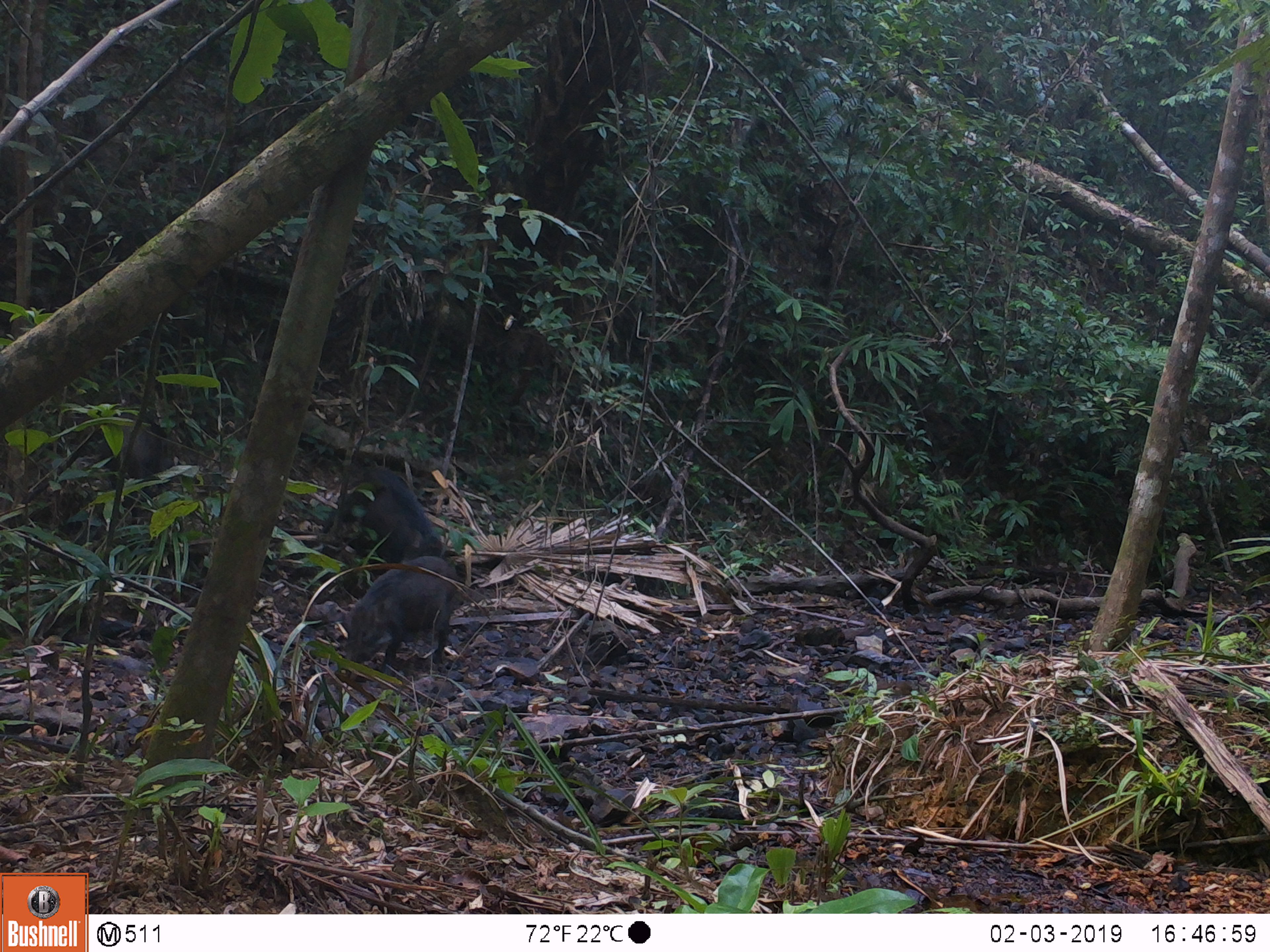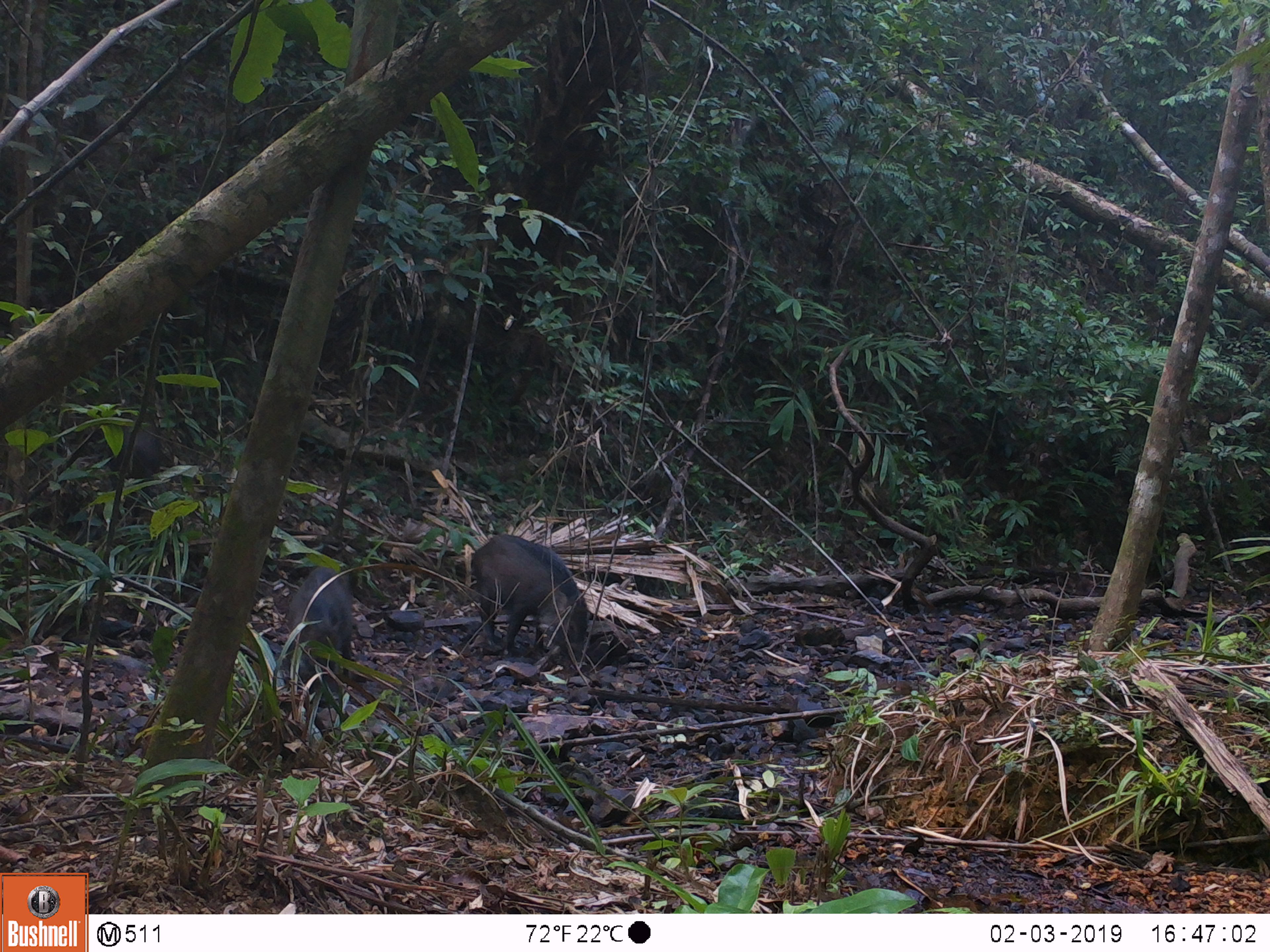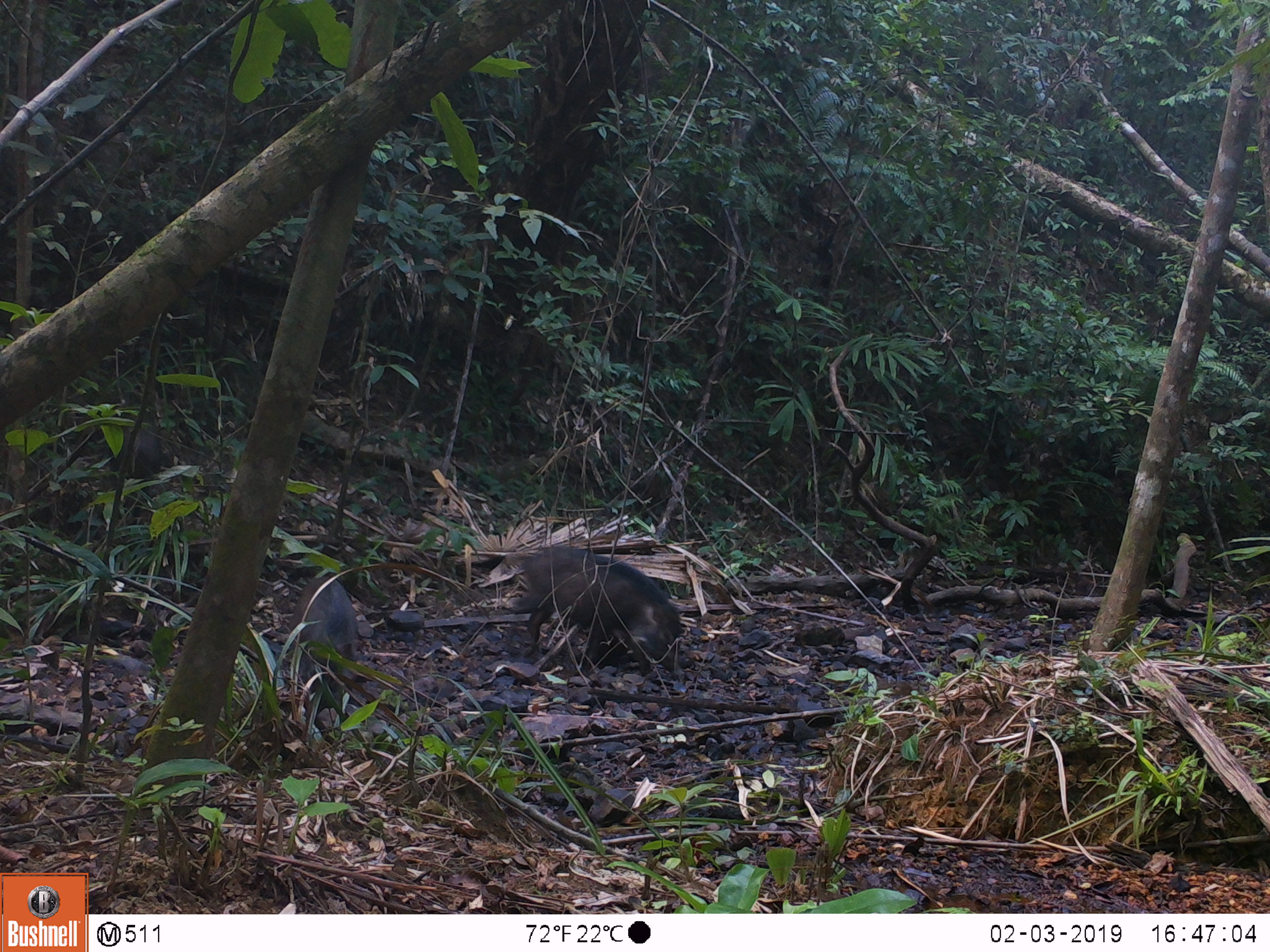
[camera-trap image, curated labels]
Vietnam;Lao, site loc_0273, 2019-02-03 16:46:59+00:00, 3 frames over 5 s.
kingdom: Animalia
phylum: Chordata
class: Mammalia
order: Artiodactyla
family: Suidae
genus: Sus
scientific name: Sus scrofa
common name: eurasian wild pig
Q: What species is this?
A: Eurasian wild pig (Sus scrofa).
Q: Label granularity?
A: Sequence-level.